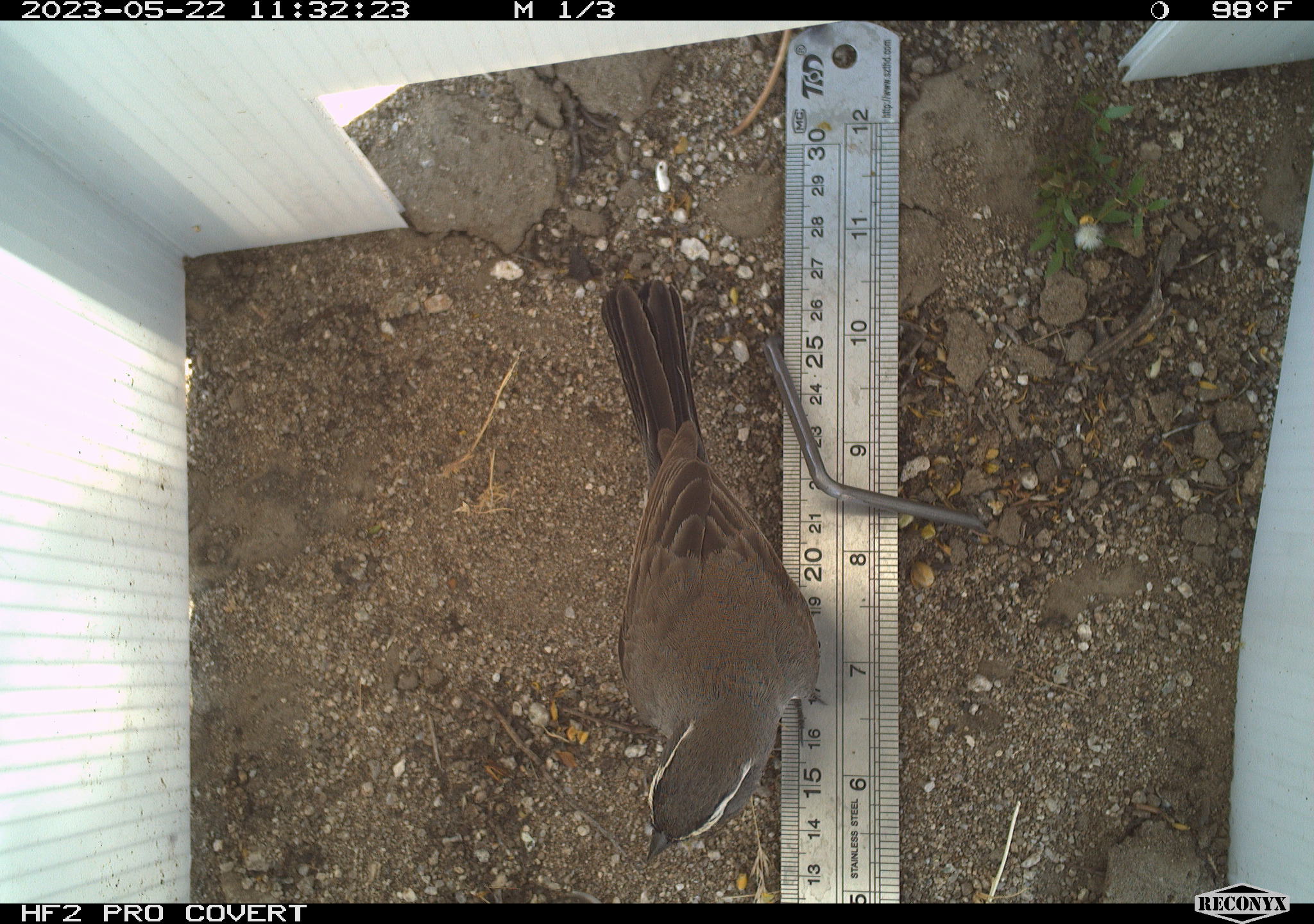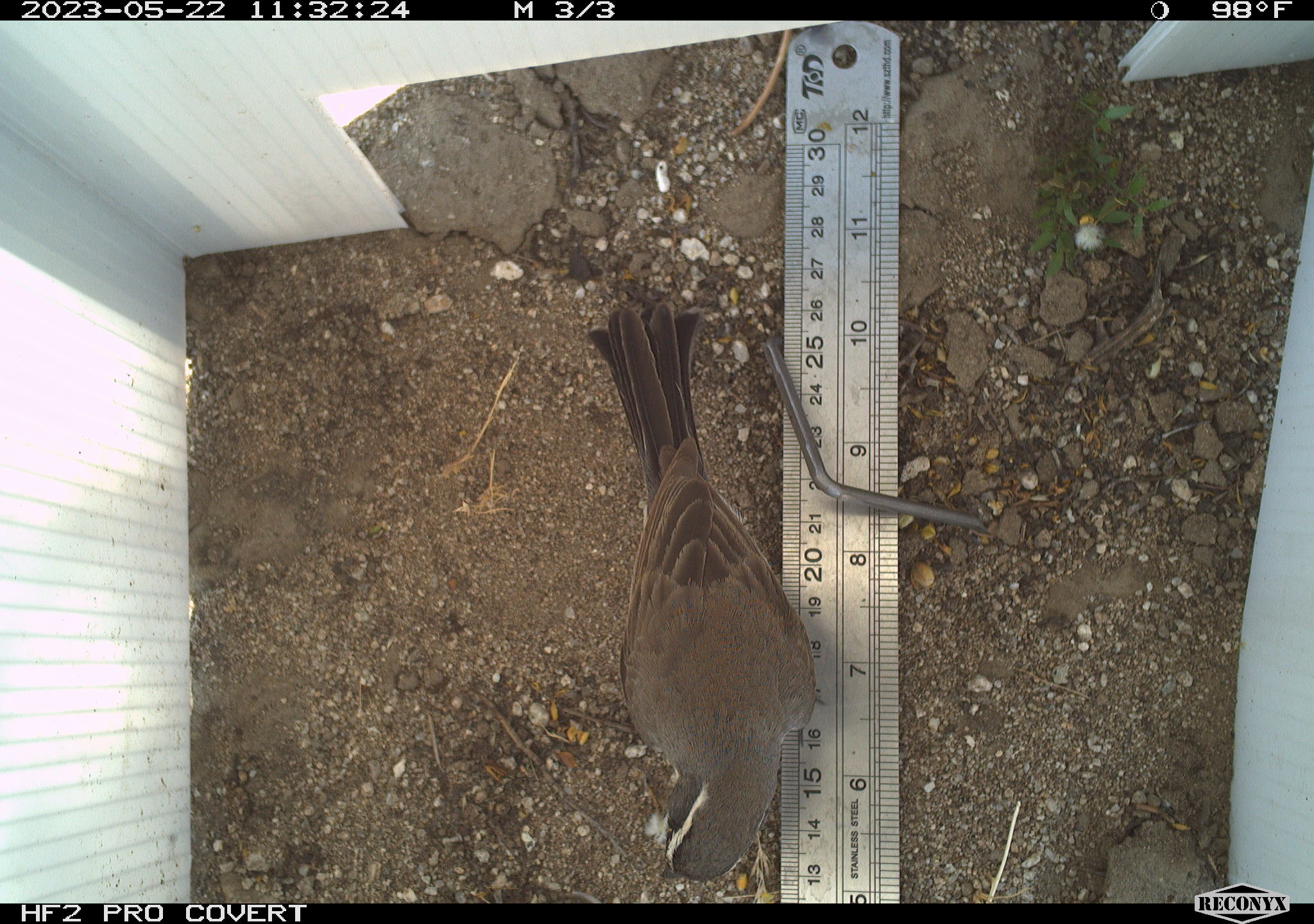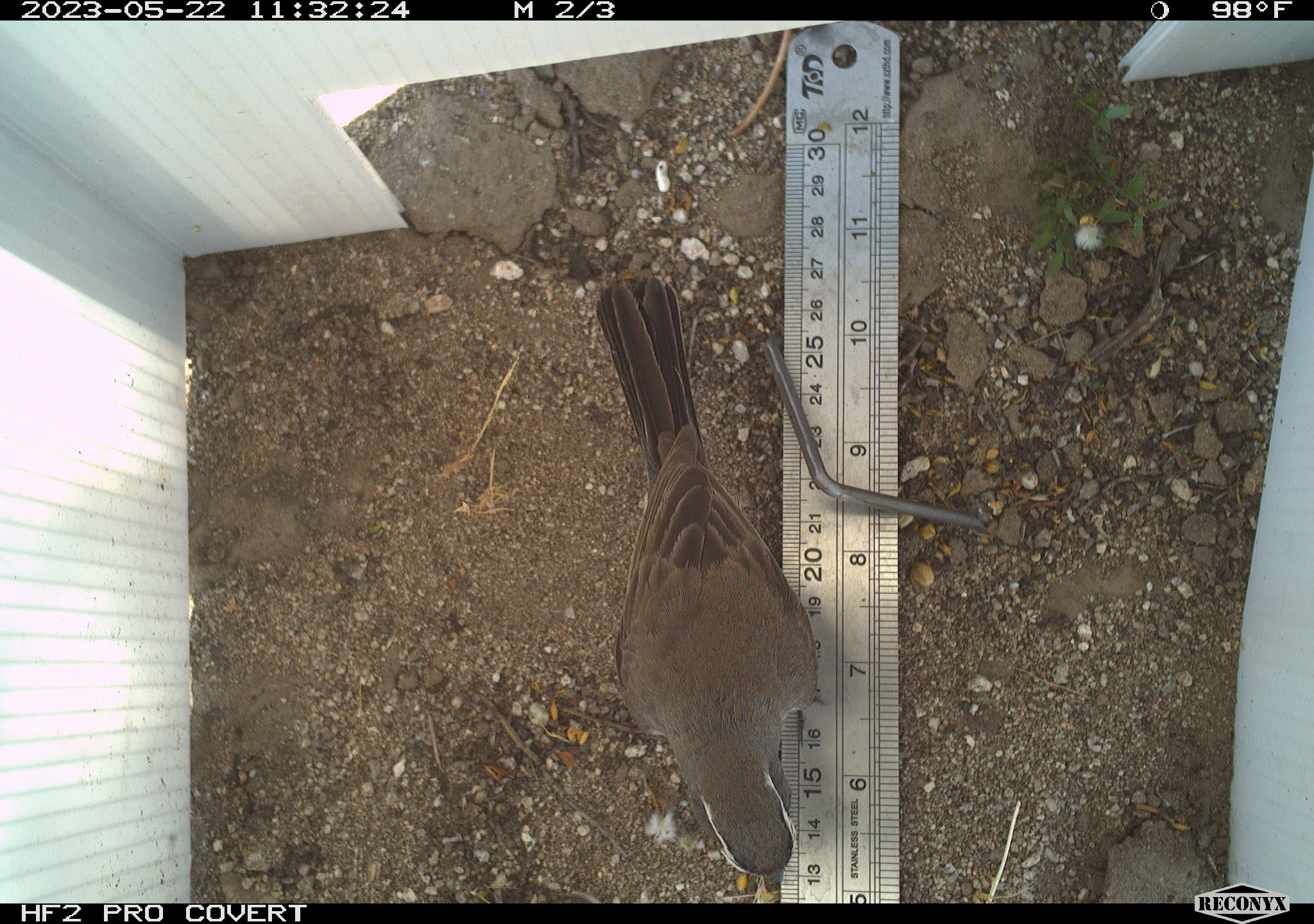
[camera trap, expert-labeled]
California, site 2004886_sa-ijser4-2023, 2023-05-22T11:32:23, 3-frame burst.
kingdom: Animalia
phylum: Chordata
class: Aves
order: Passeriformes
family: Passerellidae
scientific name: Passerellidae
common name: new world sparrows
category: passerellidae family